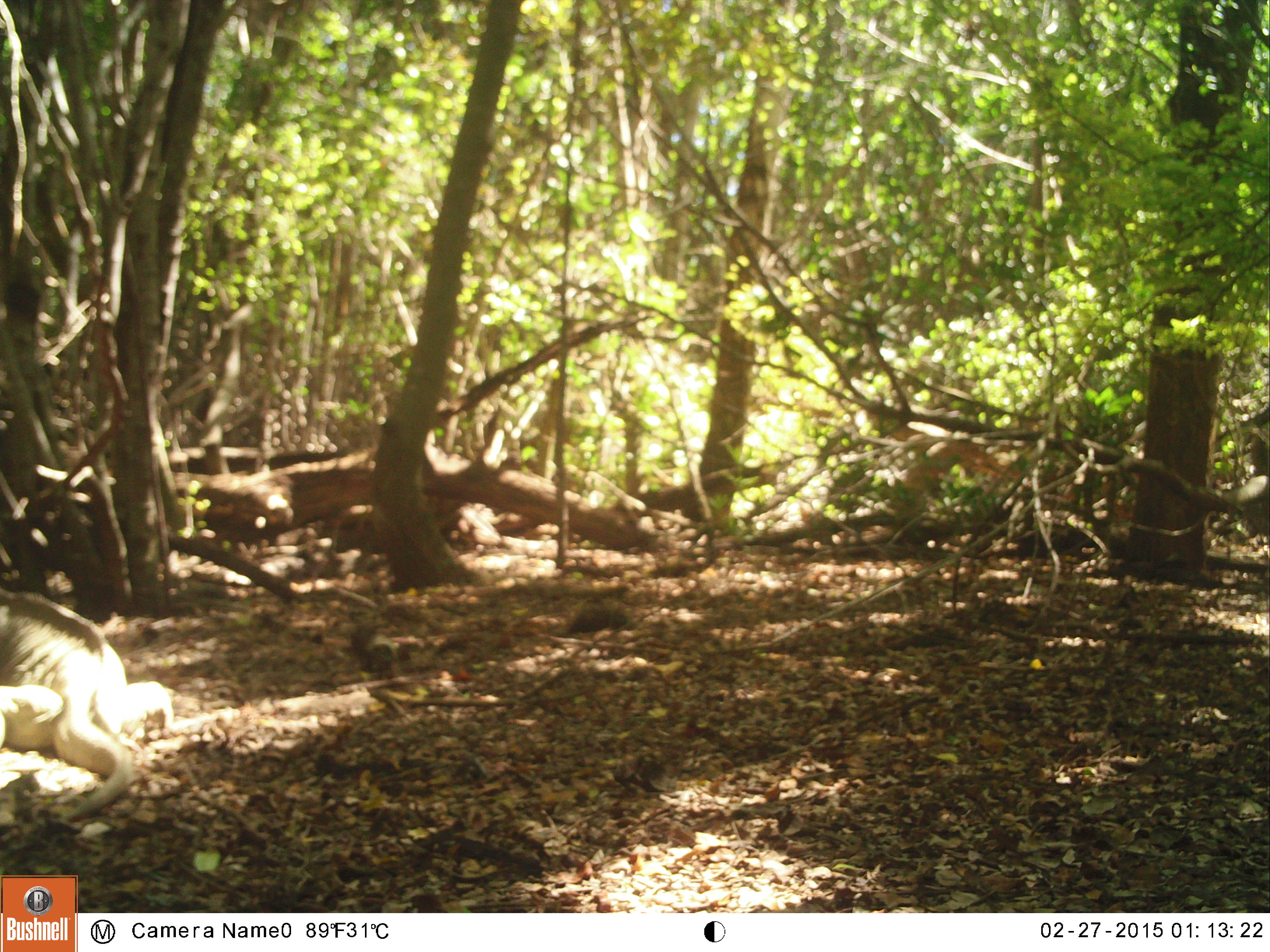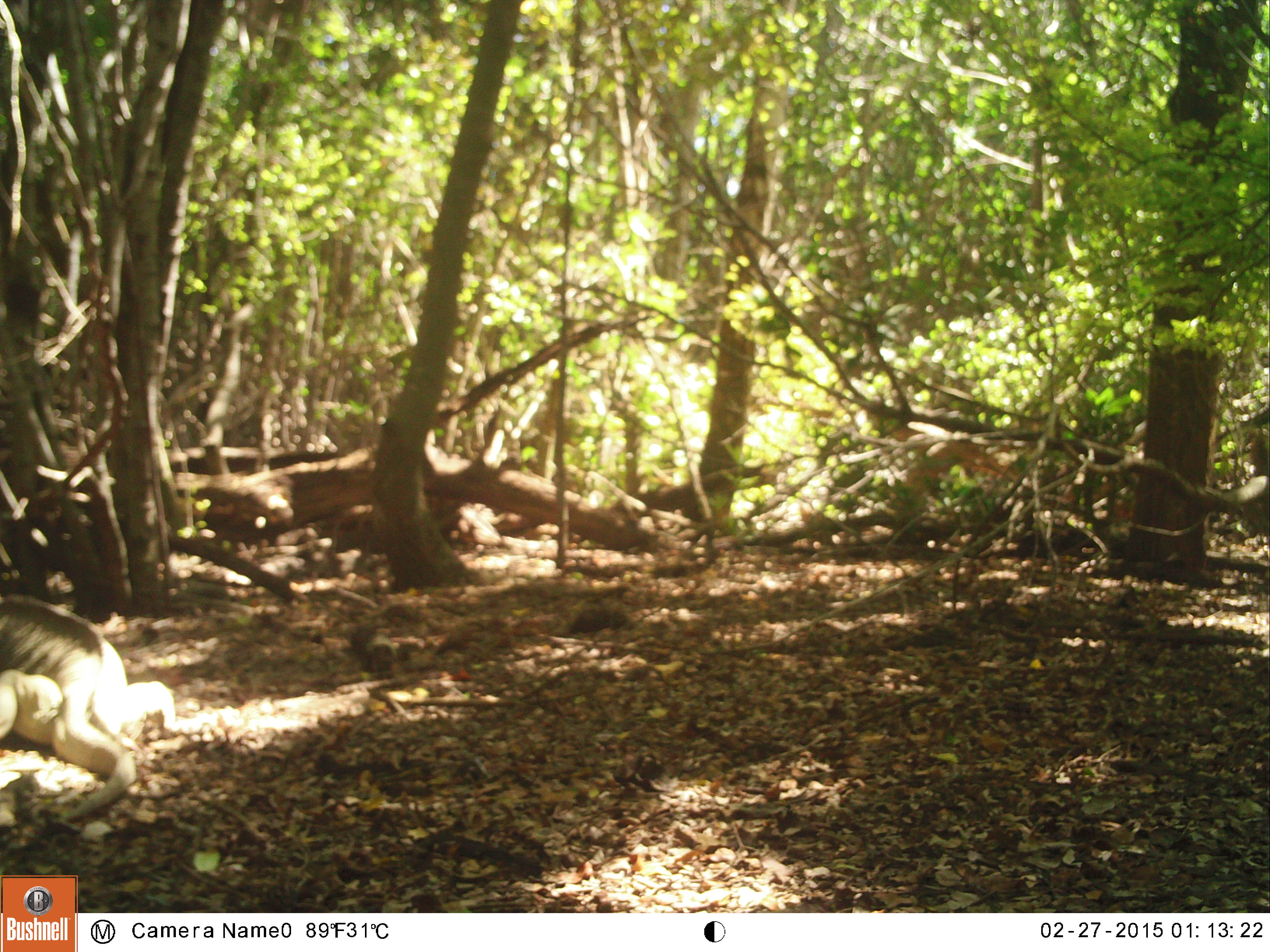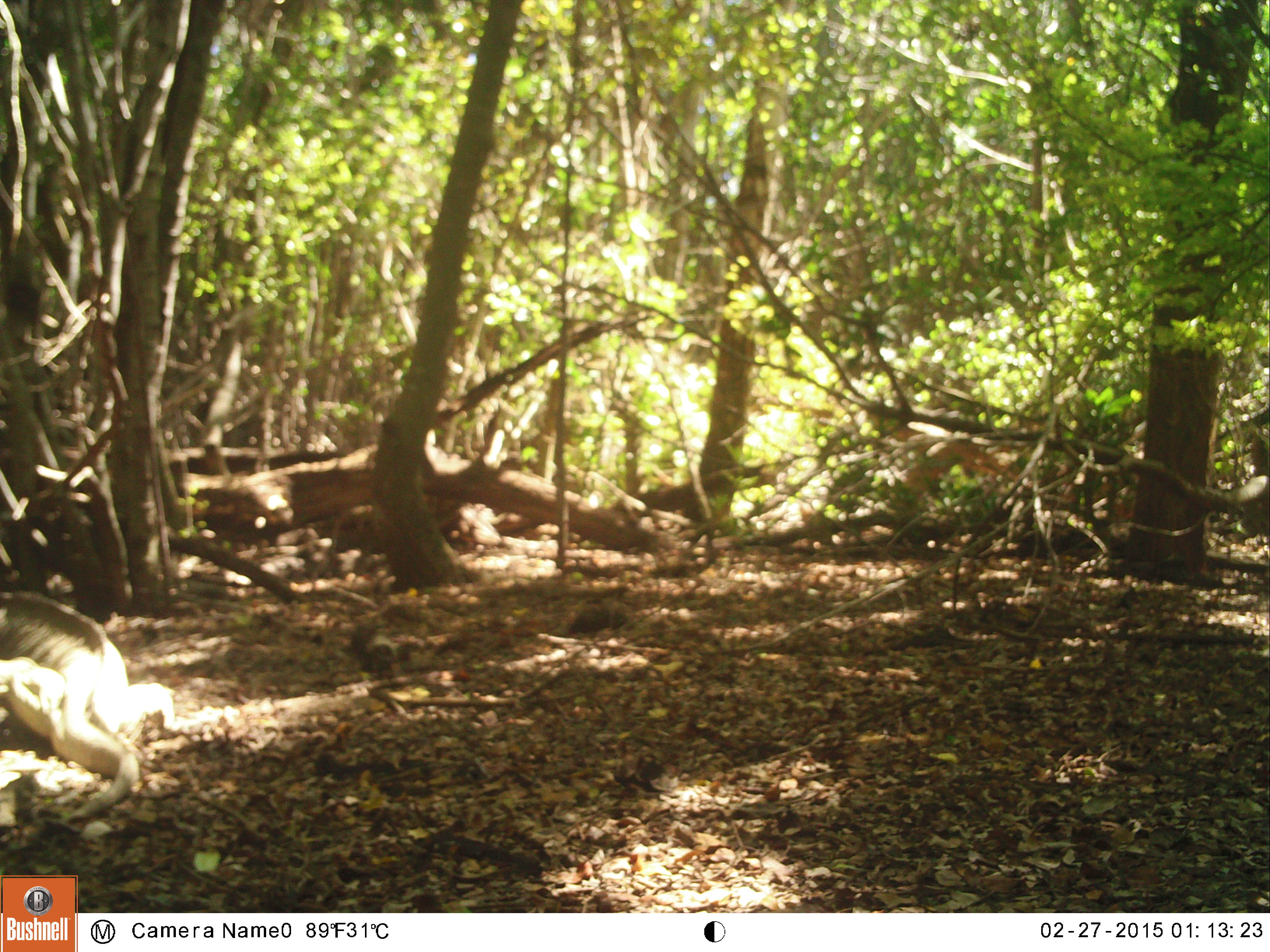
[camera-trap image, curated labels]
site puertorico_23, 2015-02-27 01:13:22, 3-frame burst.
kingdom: Animalia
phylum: Chordata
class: Reptilia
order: Squamata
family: Iguanidae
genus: Iguana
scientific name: Iguana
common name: typical iguanas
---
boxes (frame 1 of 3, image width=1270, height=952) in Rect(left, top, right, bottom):
iguana: Rect(1, 591, 175, 828)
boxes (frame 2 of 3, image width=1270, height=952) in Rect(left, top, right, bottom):
iguana: Rect(0, 590, 176, 834)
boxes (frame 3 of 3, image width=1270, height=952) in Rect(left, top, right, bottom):
iguana: Rect(0, 586, 173, 826)